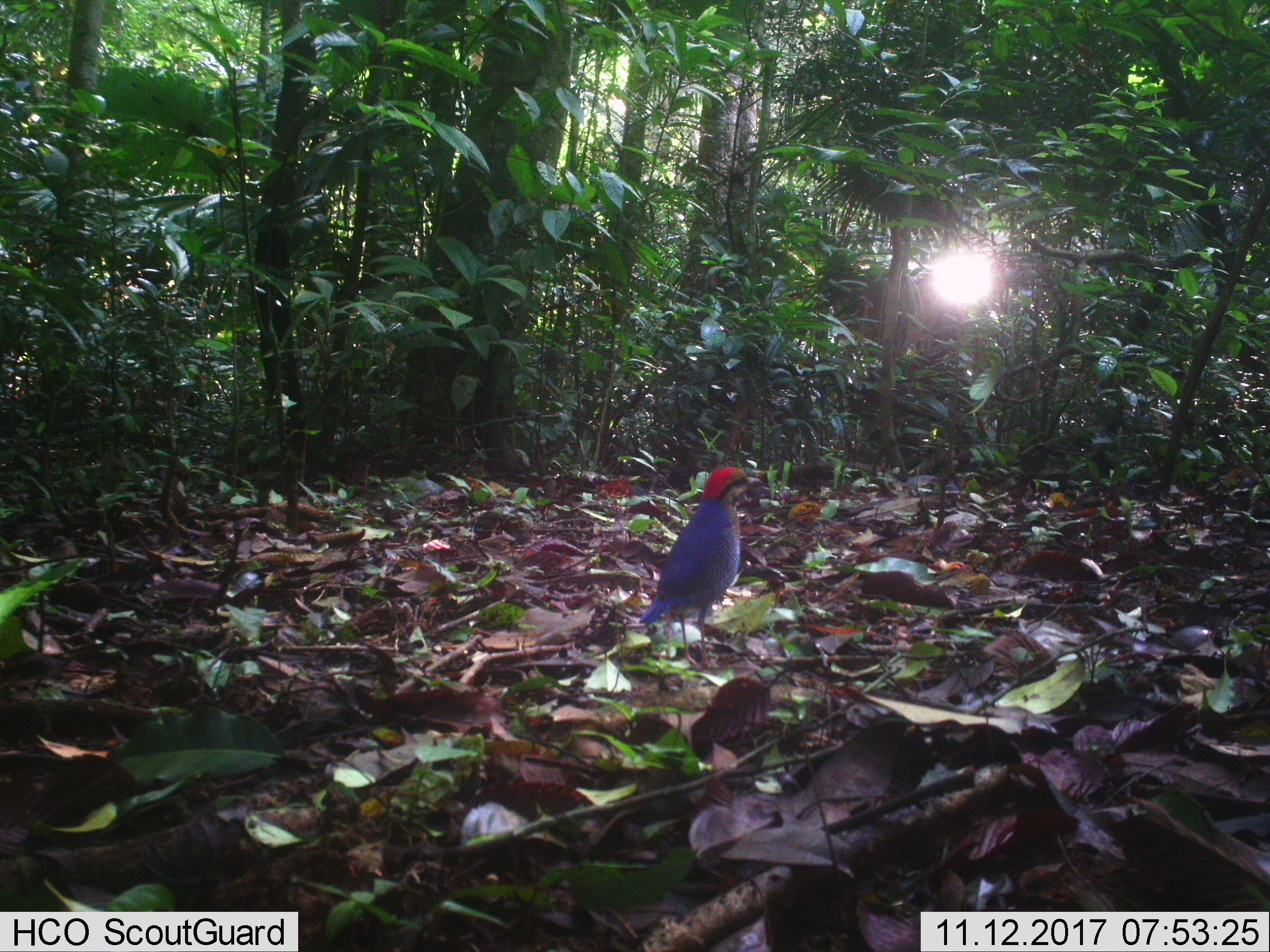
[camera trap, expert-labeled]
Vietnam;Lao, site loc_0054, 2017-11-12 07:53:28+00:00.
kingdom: Animalia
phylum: Chordata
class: Aves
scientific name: Aves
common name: bird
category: unidentified bird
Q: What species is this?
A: Unidentified bird (bird) (Aves).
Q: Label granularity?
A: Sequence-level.